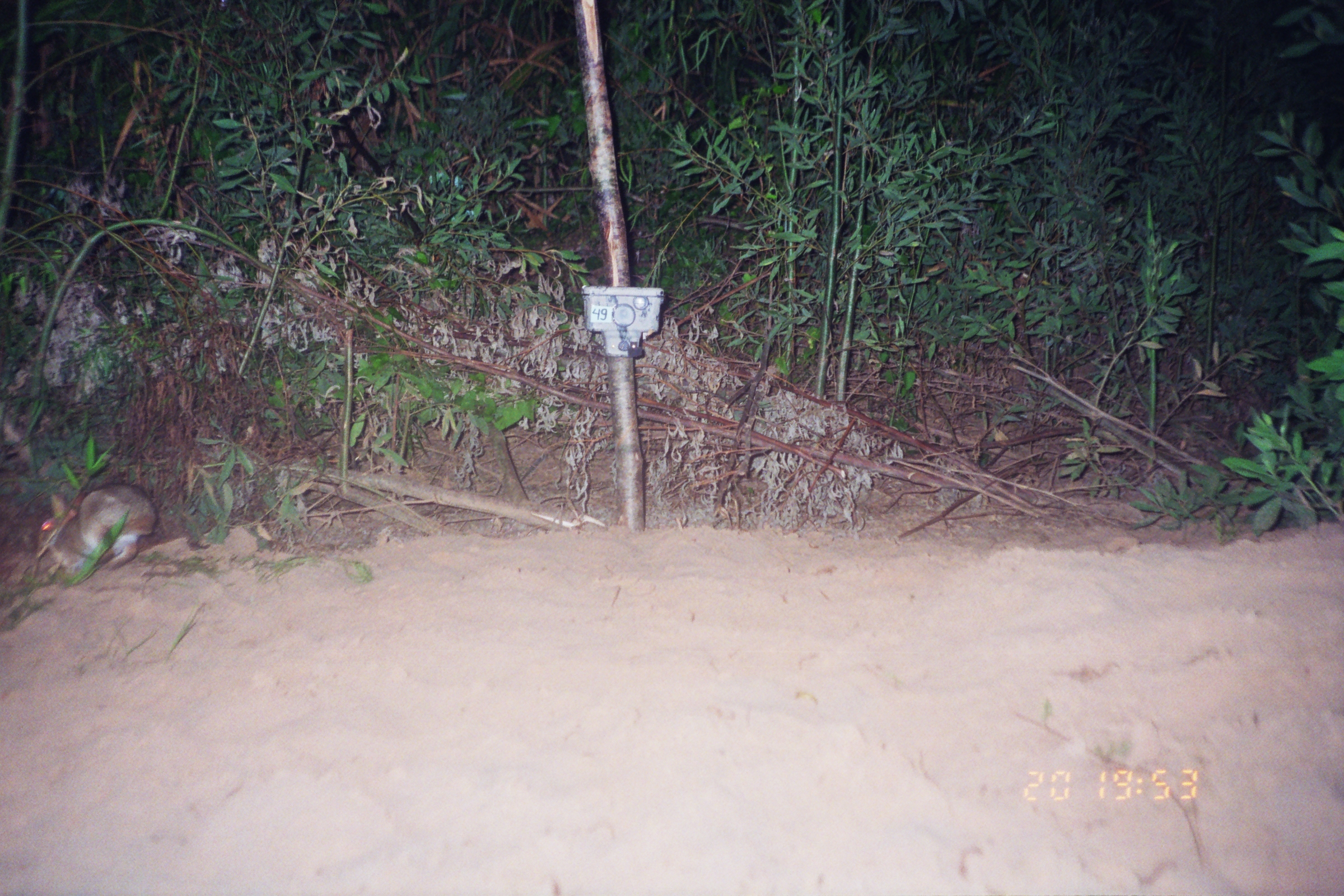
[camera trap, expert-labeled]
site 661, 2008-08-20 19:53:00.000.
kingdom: Animalia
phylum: Chordata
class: Mammalia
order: Lagomorpha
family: Leporidae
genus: Sylvilagus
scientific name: Sylvilagus brasiliensis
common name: tapeti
Sylvilagus brasiliensis (tapeti).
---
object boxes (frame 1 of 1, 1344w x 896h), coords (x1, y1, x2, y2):
sylvilagus brasiliensis: (35, 483, 156, 579)